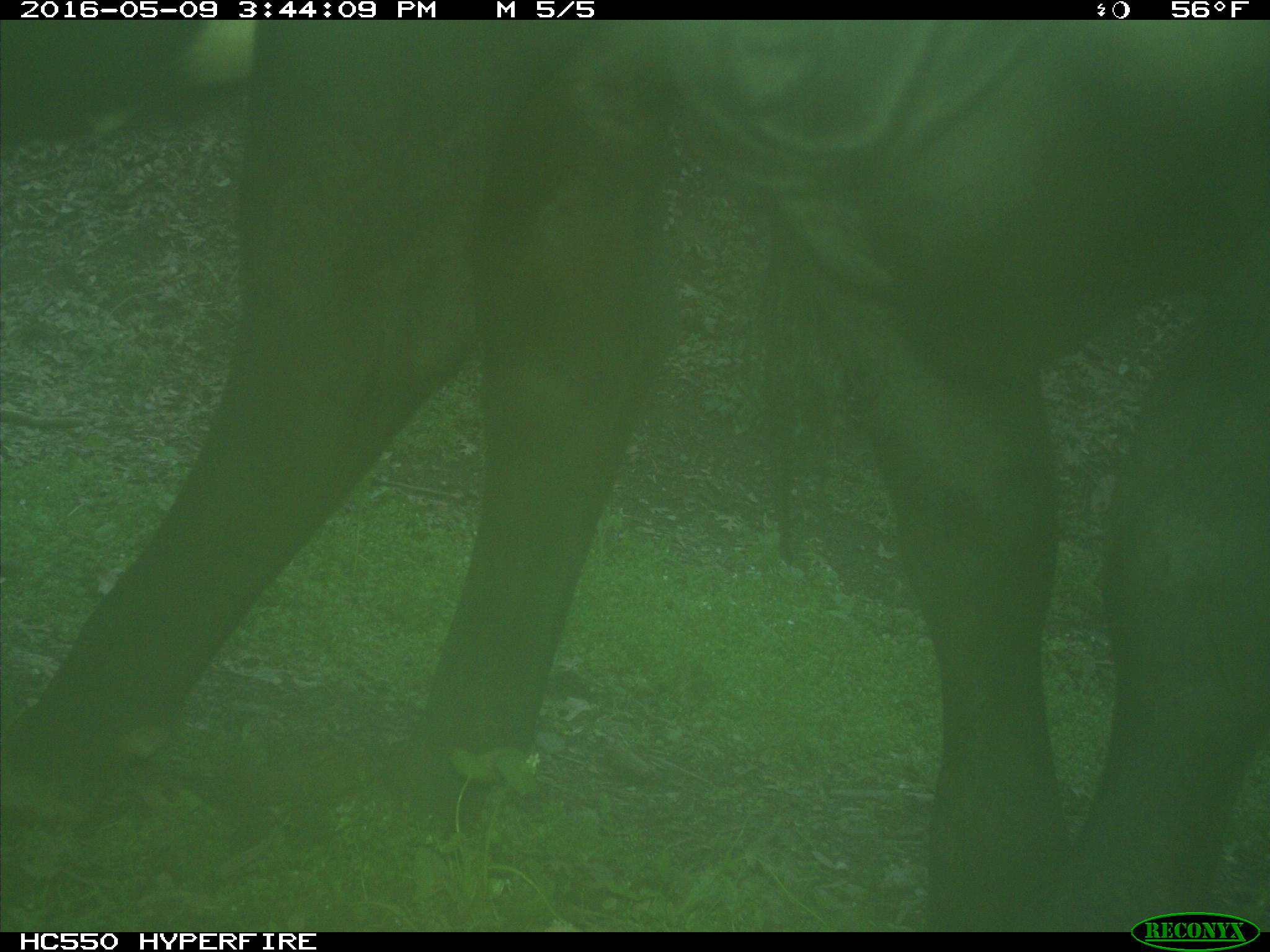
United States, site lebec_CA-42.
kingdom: Animalia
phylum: Chordata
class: Mammalia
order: Artiodactyla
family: Bovidae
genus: Bos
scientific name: Bos taurus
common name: domestic cow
Bos taurus (domestic cow).